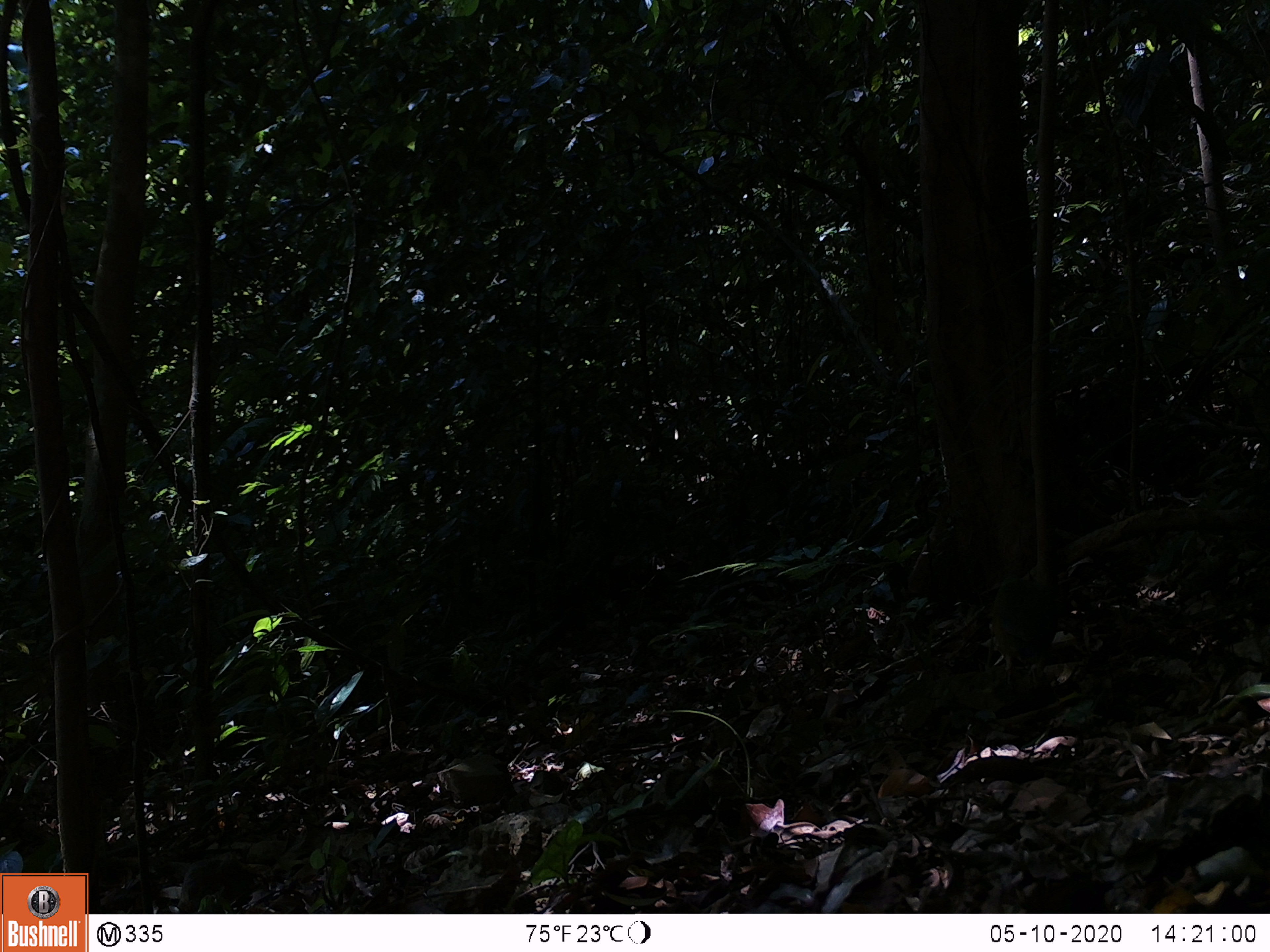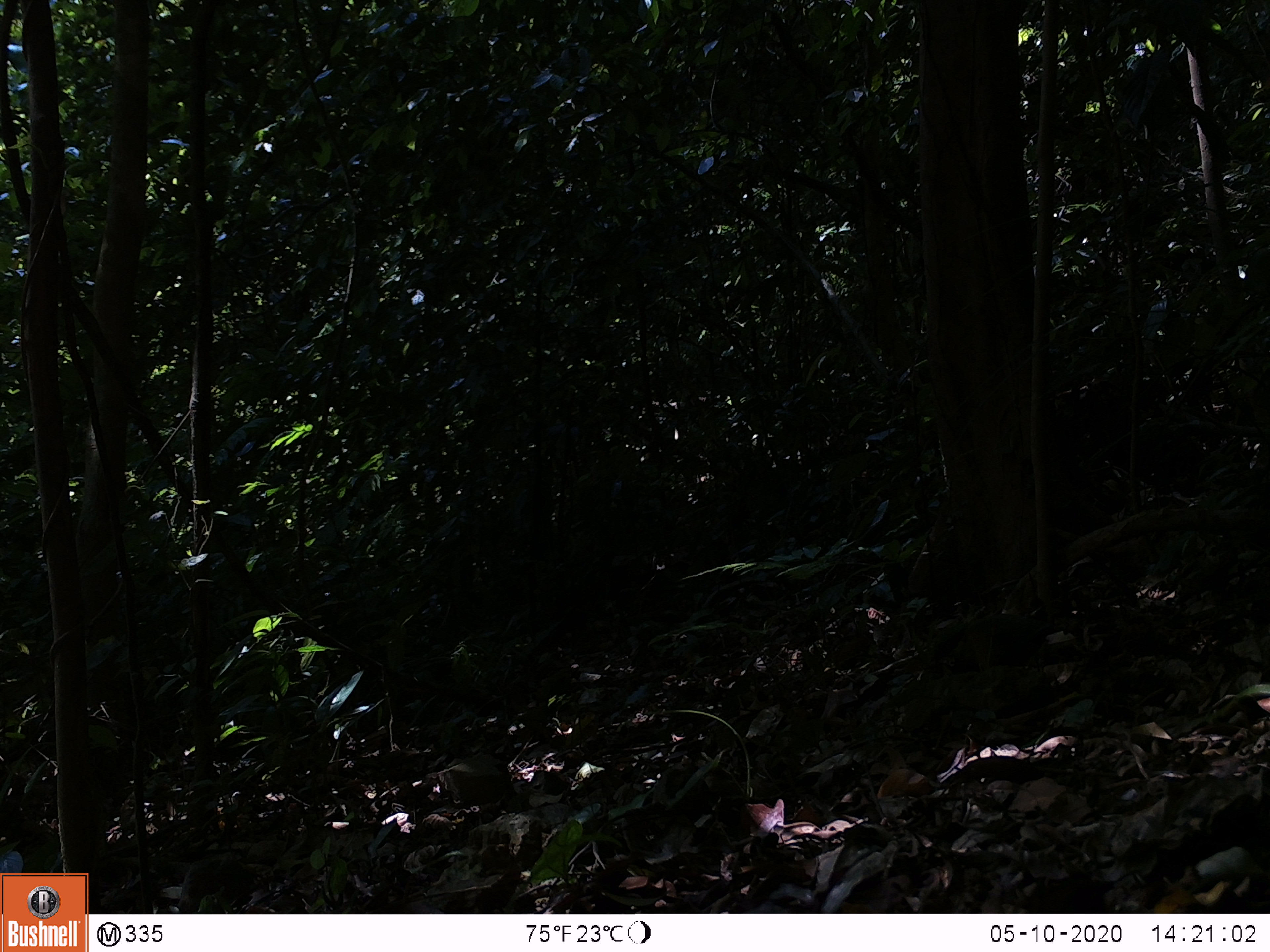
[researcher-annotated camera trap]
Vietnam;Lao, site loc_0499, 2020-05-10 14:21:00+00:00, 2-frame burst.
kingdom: Animalia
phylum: Chordata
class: Aves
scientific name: Aves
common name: bird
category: unidentified bird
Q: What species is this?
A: Unidentified bird (bird) (Aves).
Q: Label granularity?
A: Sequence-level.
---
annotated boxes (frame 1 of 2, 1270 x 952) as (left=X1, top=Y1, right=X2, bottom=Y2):
unidentified bird: (left=990, top=575, right=1060, bottom=696)